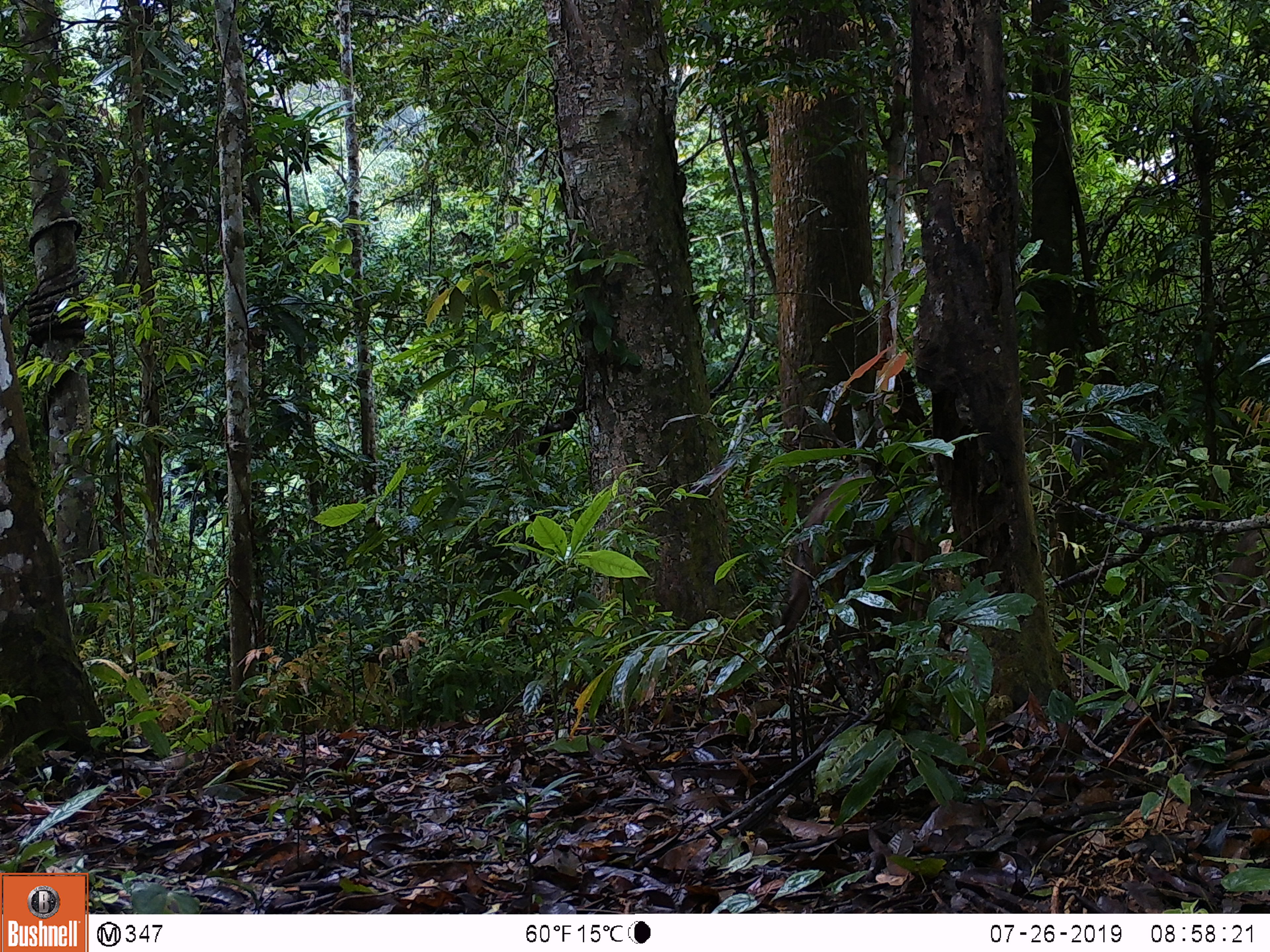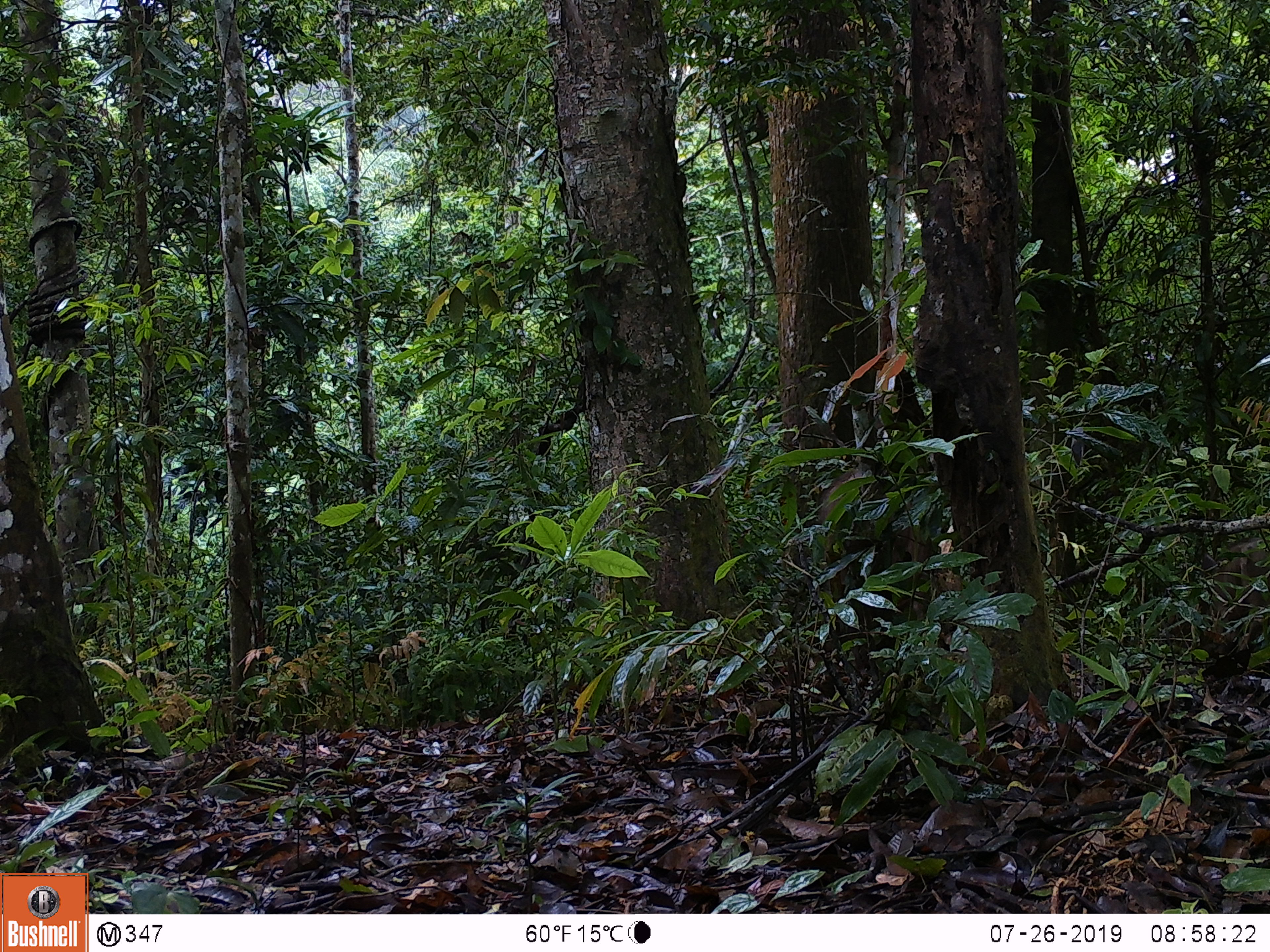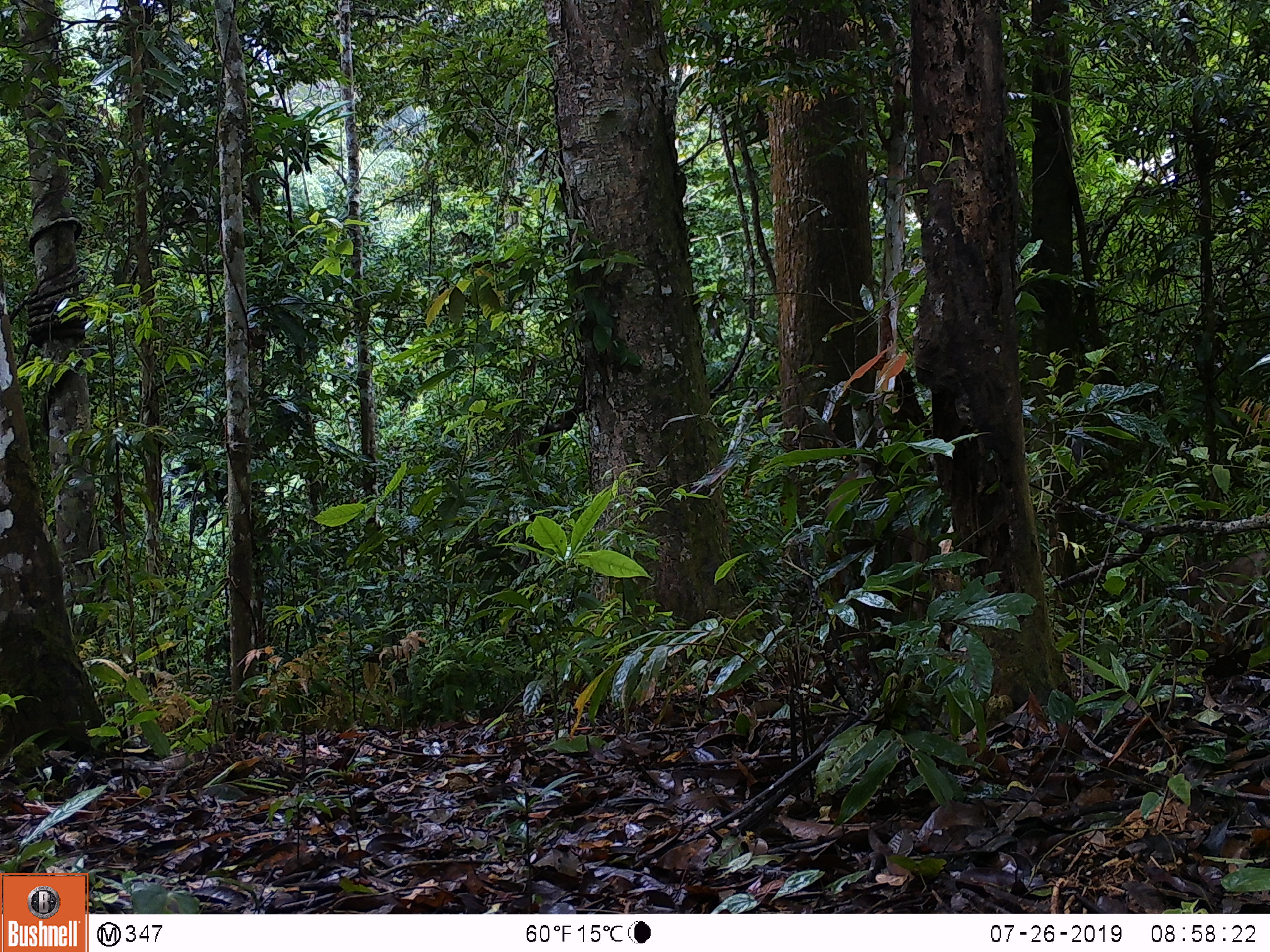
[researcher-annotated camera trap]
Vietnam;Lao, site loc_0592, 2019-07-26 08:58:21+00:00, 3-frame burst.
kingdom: Animalia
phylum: Chordata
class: Mammalia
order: Artiodactyla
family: Suidae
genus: Sus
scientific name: Sus scrofa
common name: eurasian wild pig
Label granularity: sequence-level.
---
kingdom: Animalia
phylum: Chordata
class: Aves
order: Galliformes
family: Phasianidae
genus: Polyplectron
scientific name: Polyplectron bicalcaratum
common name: gray peacock-pheasant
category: grey peacock pheasant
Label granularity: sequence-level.